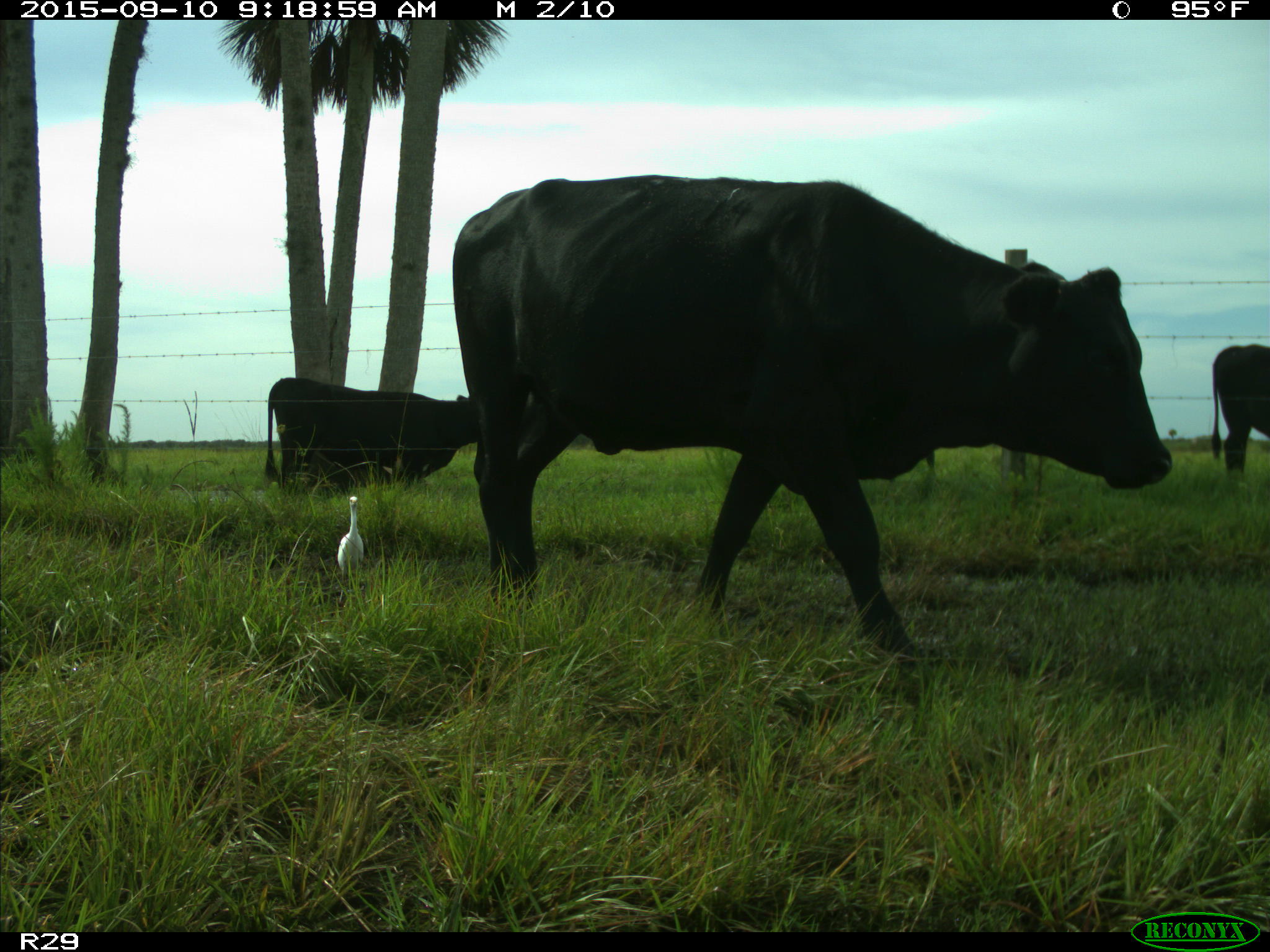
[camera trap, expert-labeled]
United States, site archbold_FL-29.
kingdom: Animalia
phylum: Chordata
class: Mammalia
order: Artiodactyla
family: Bovidae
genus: Bos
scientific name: Bos taurus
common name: domestic cow